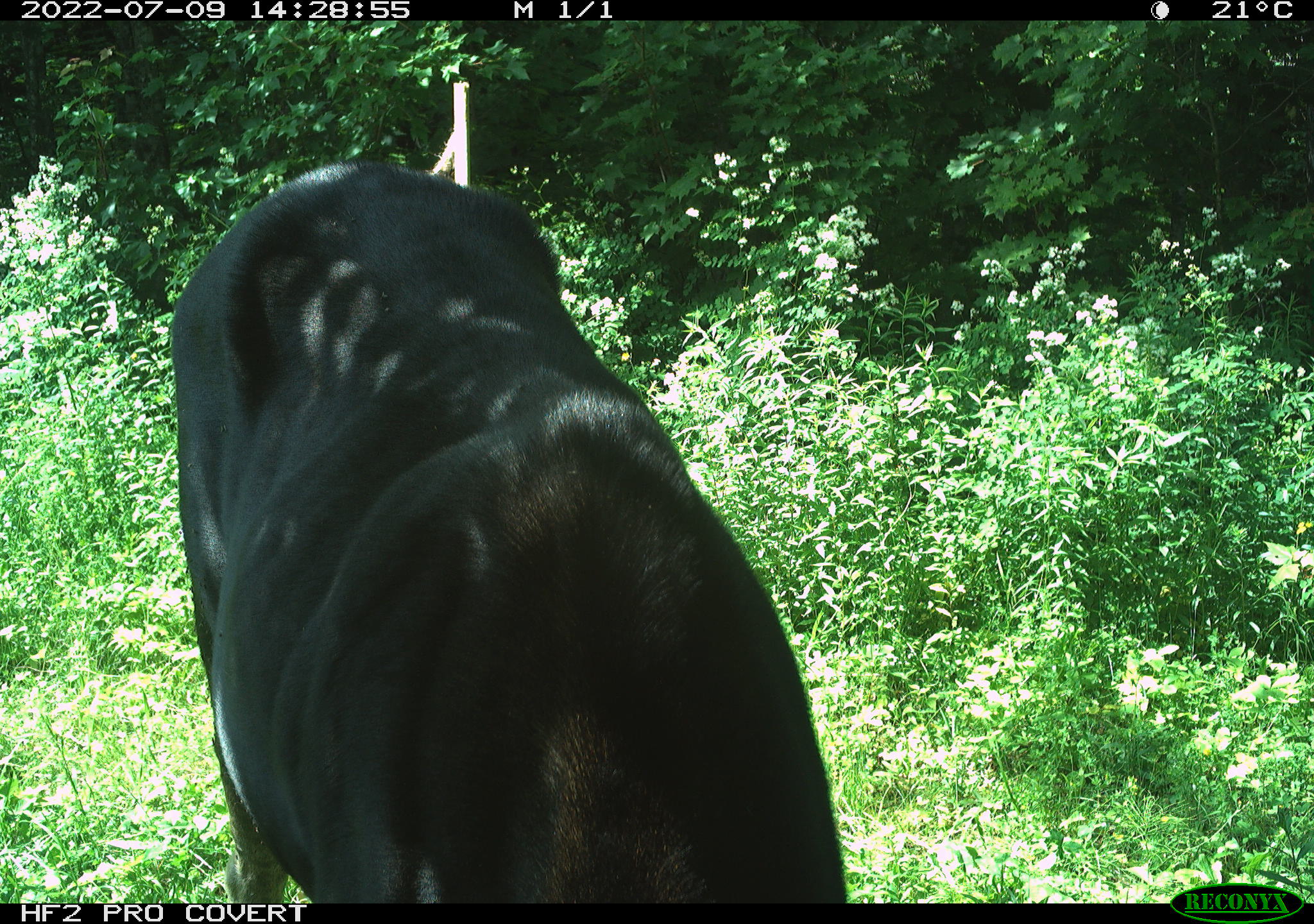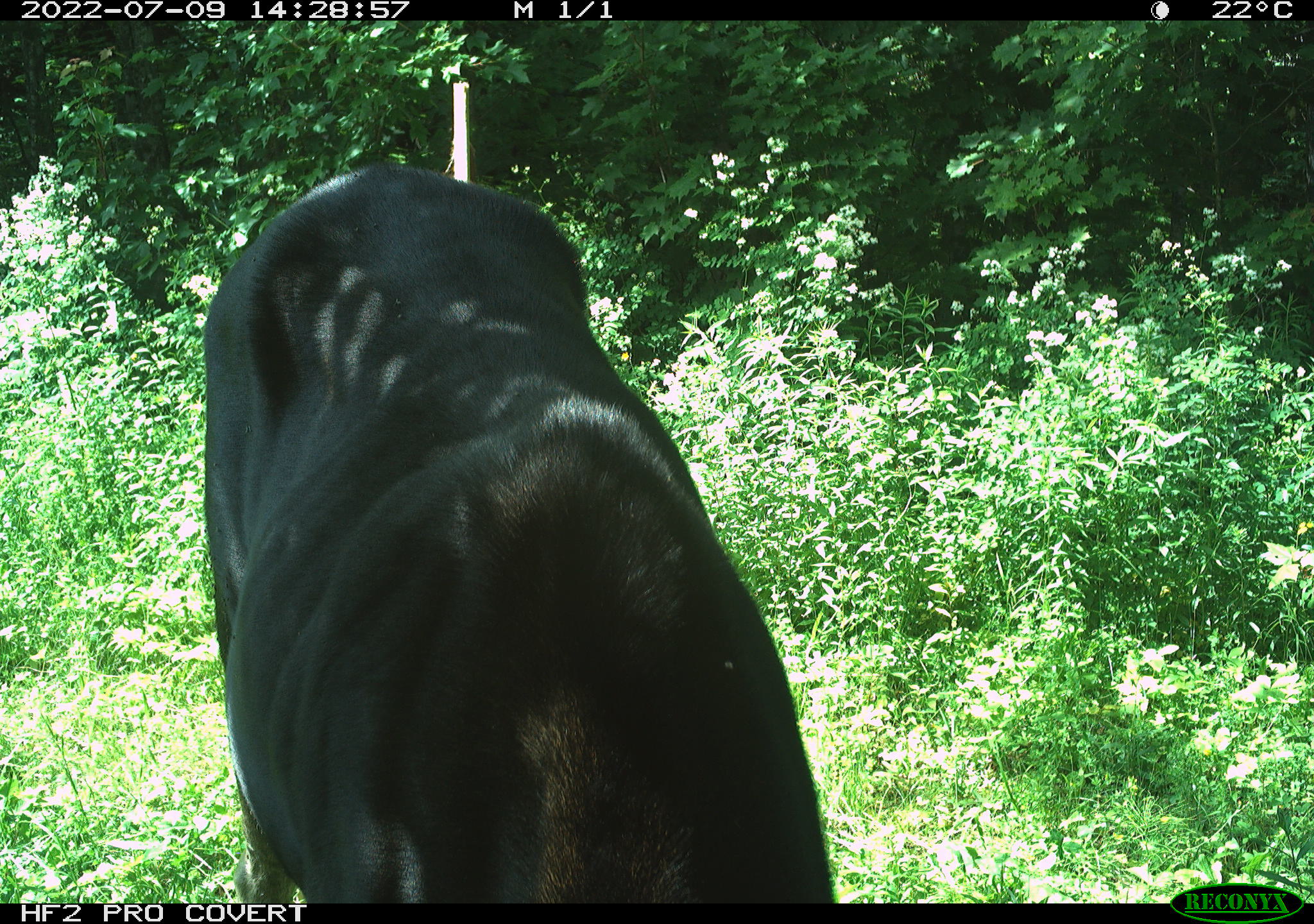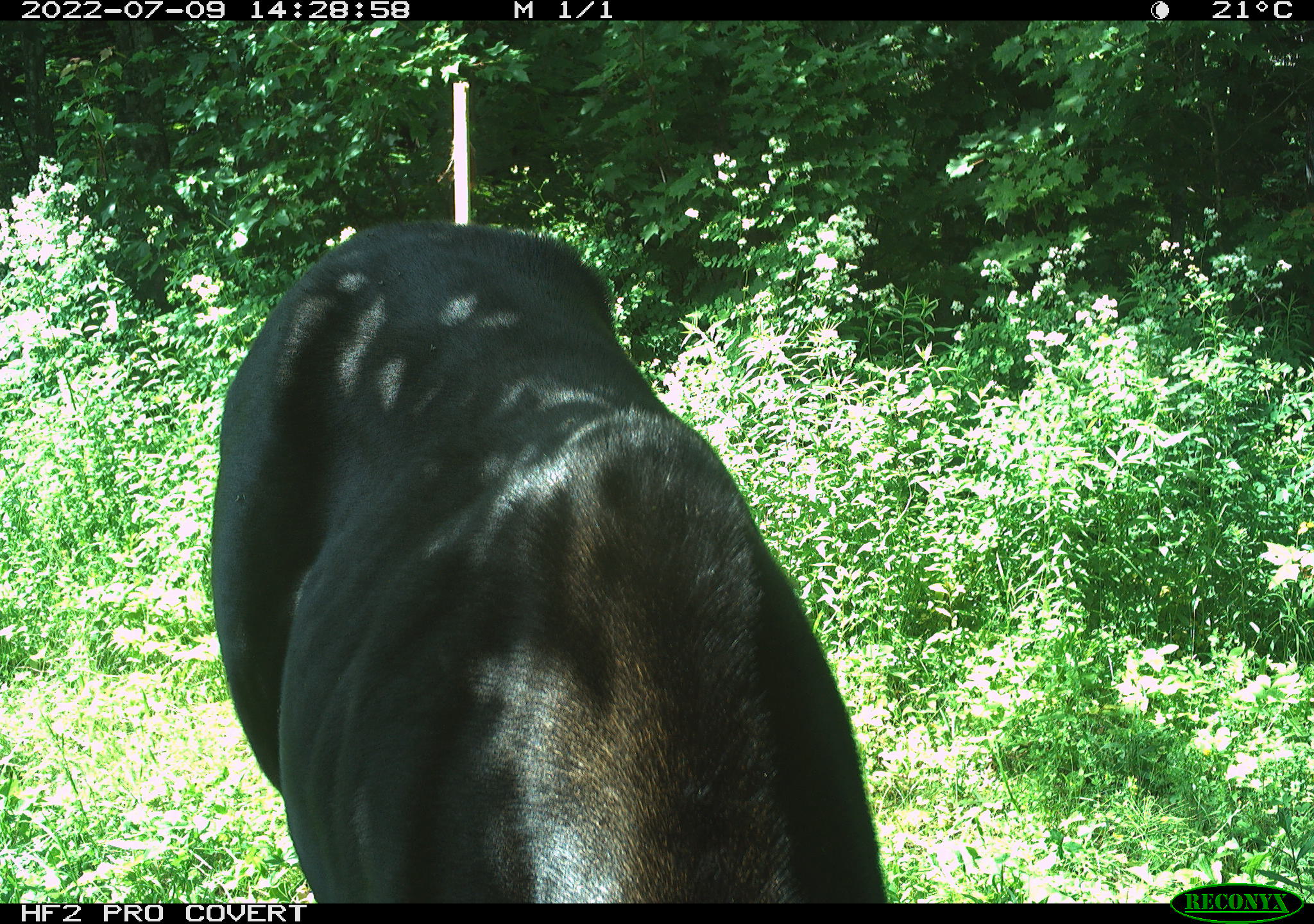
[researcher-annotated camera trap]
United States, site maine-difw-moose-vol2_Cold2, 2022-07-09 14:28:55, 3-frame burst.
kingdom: Animalia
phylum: Chordata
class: Mammalia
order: Artiodactyla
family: Cervidae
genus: Alces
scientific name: Alces alces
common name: moose